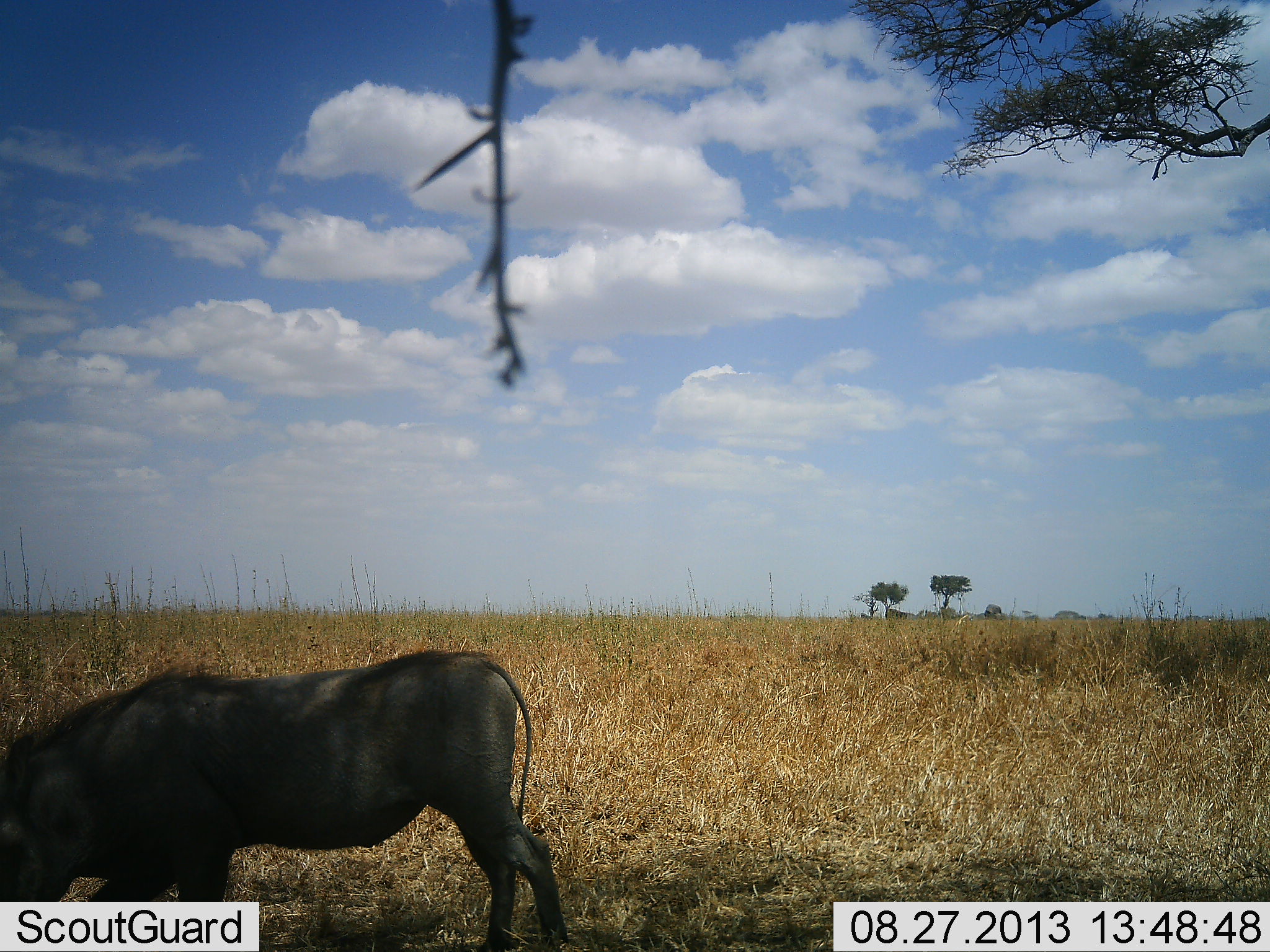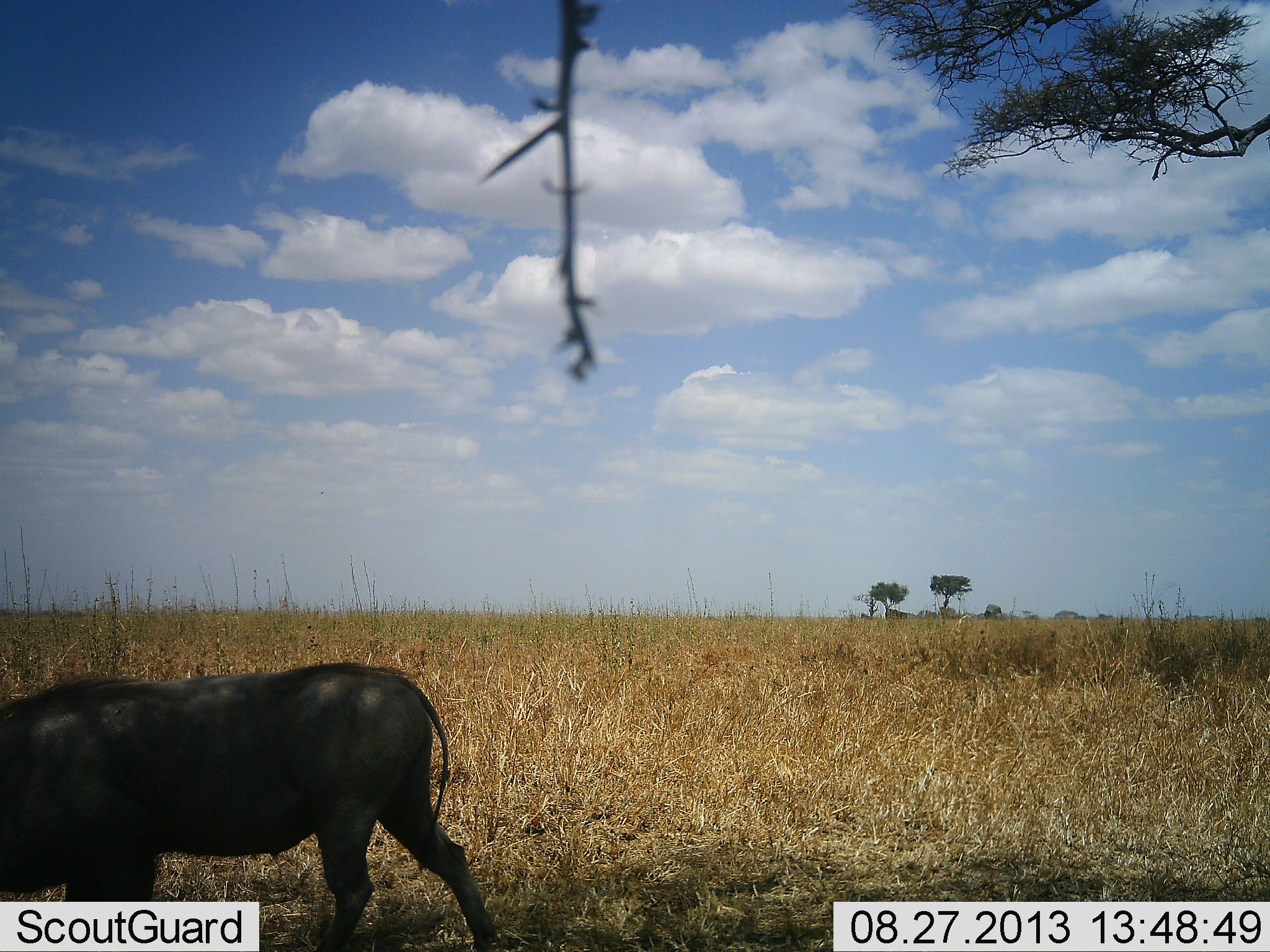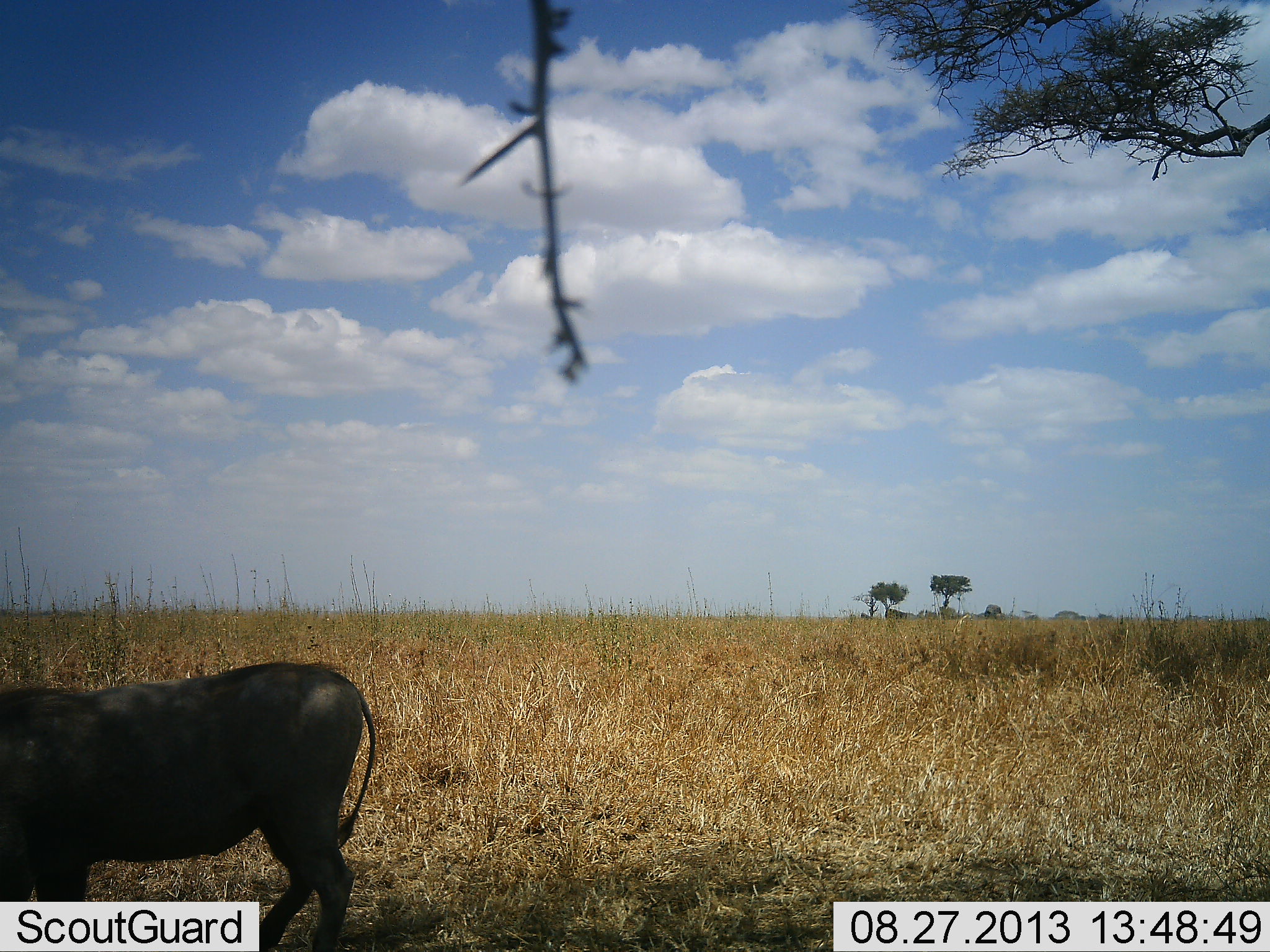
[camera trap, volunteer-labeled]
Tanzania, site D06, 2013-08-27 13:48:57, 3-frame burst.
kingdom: Animalia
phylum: Chordata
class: Mammalia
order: Artiodactyla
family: Suidae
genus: Phacochoerus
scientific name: Phacochoerus africanus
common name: warthog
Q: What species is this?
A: Warthog (Phacochoerus africanus).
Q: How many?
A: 1.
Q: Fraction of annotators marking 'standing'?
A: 29%.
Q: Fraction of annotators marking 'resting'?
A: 0%.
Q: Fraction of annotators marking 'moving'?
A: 65%.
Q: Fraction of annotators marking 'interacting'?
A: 0%.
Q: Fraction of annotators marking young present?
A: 0%.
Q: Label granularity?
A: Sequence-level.